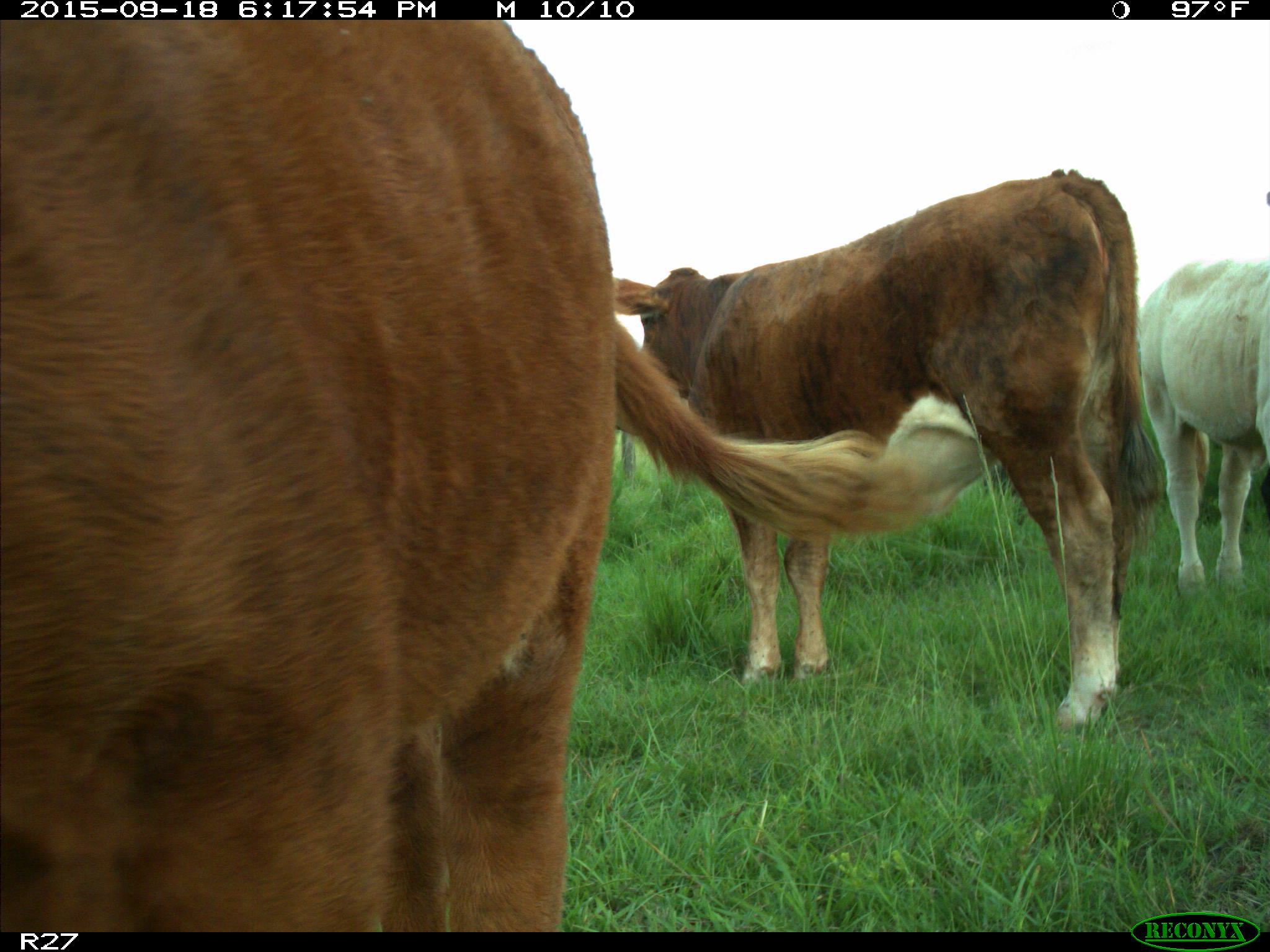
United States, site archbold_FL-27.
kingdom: Animalia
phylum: Chordata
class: Mammalia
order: Artiodactyla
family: Bovidae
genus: Bos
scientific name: Bos taurus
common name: domestic cow